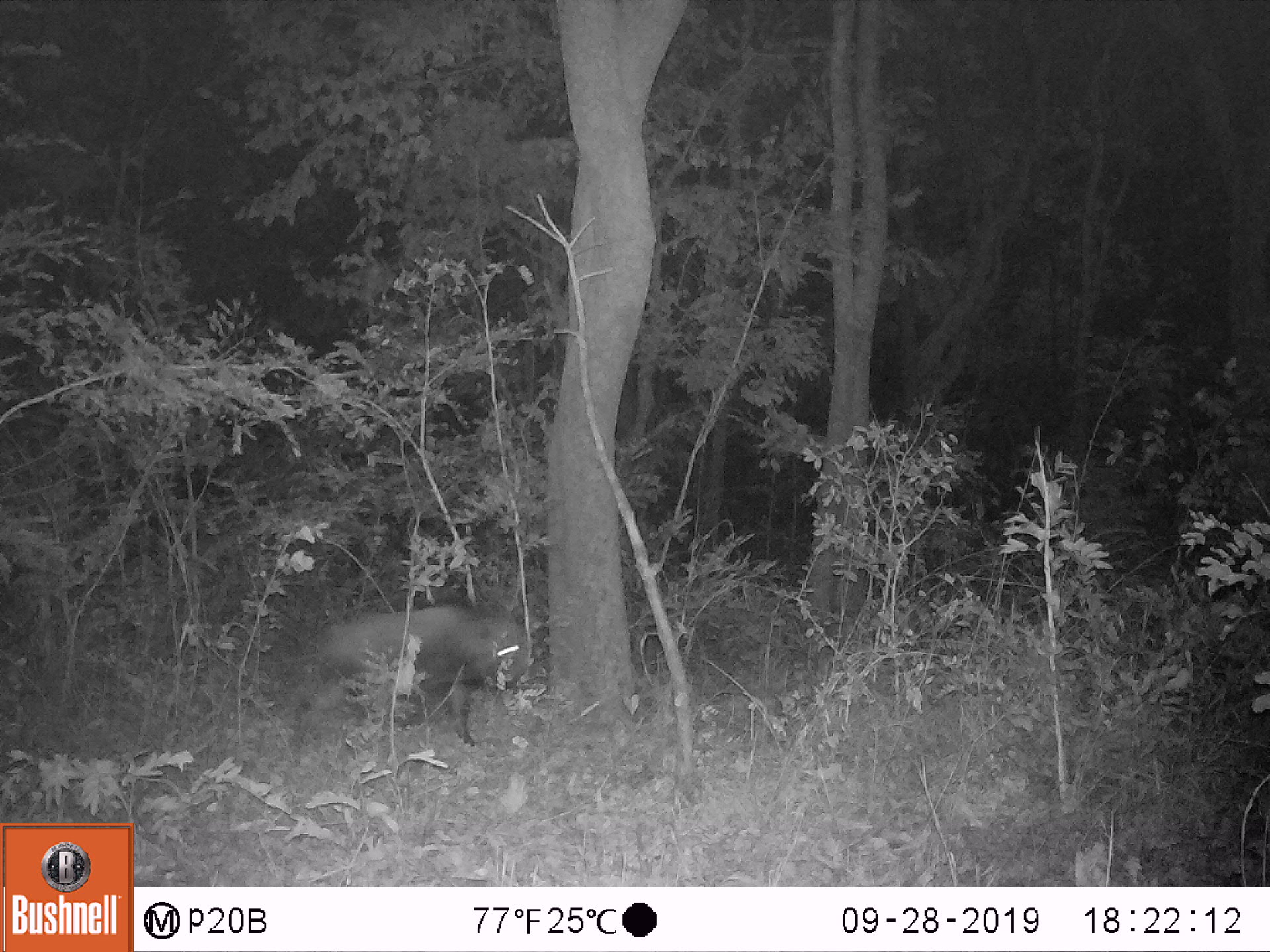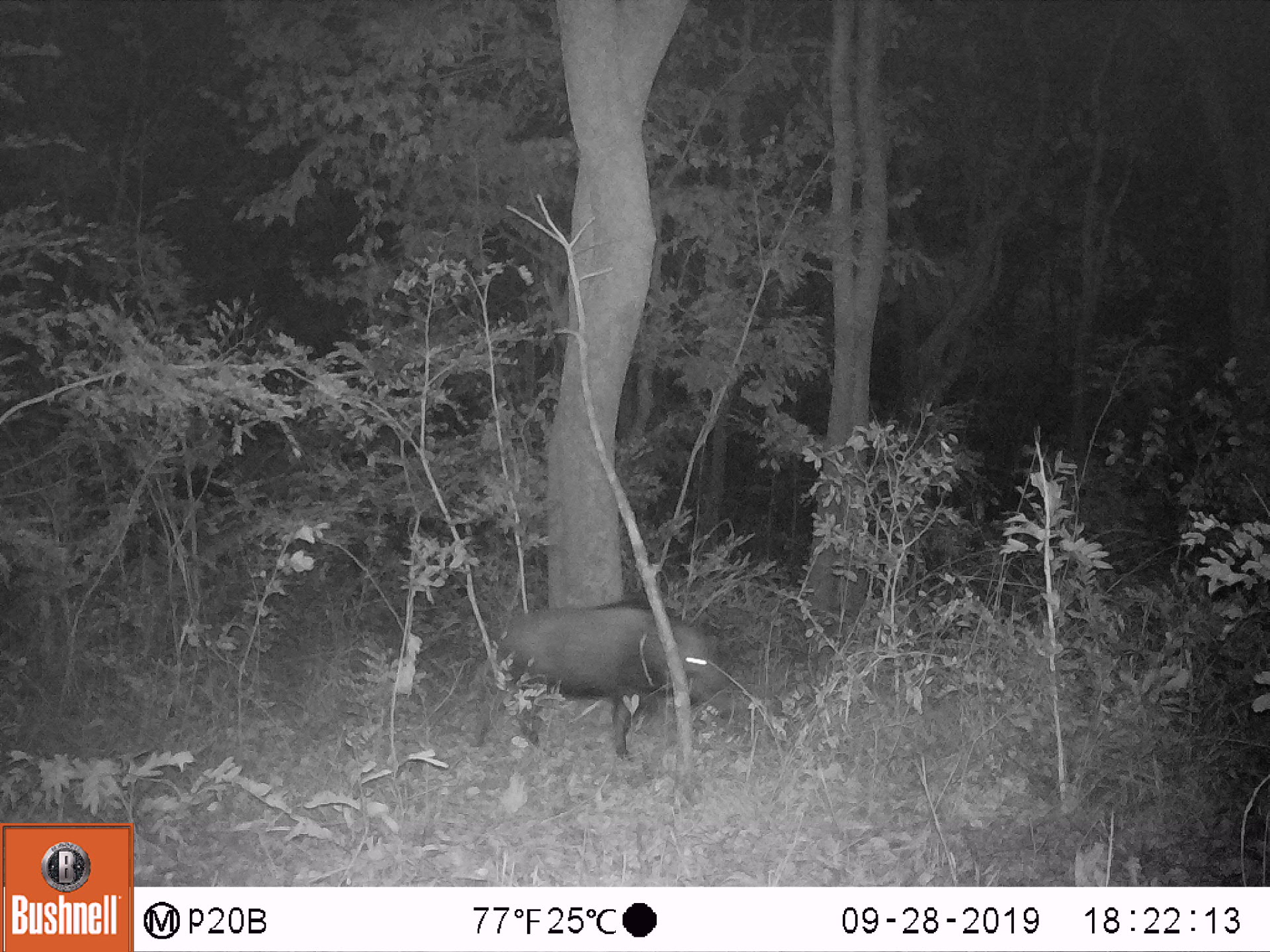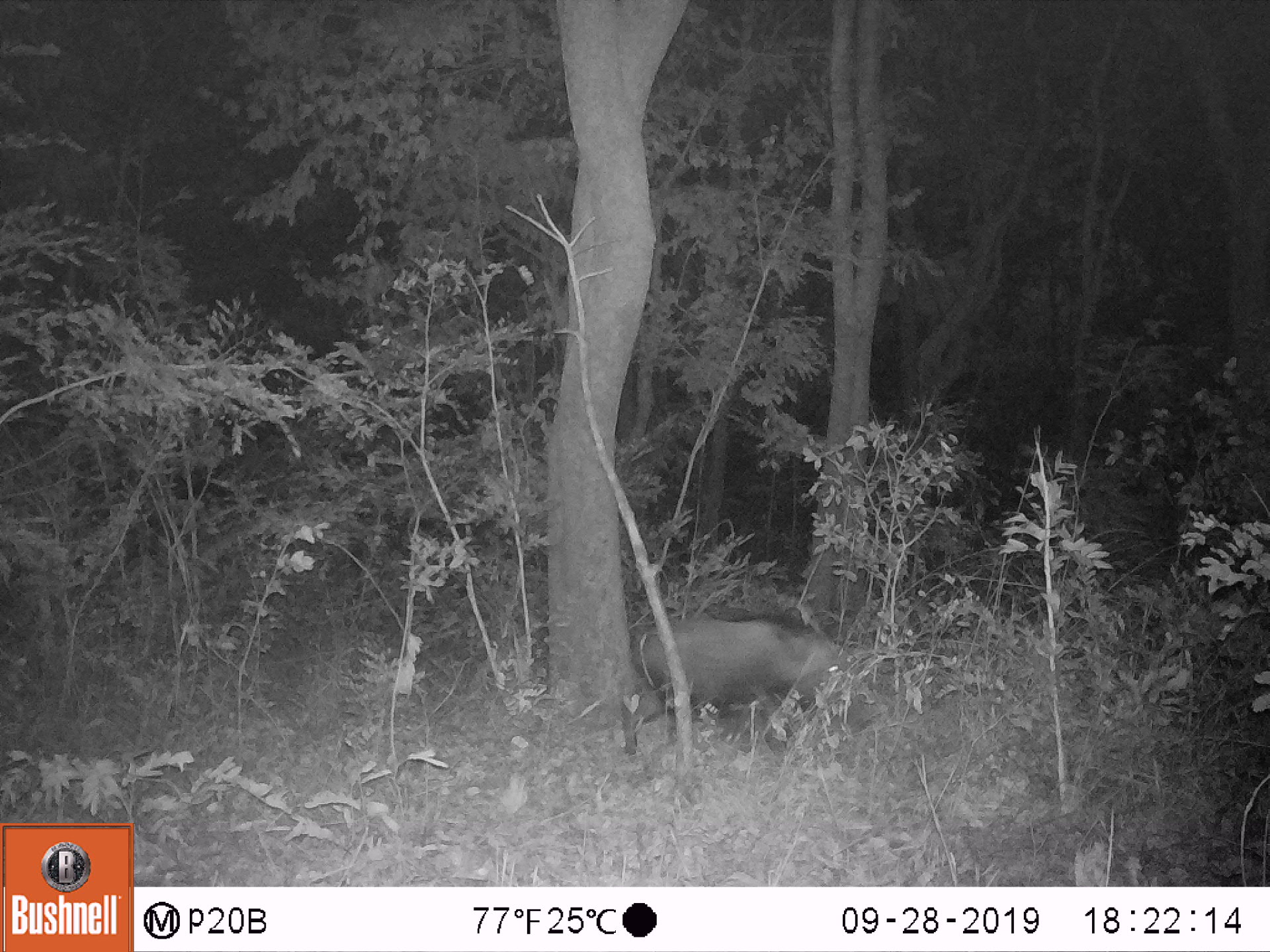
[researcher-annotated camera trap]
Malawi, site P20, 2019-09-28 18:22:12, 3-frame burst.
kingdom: Animalia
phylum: Chordata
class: Mammalia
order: Artiodactyla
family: Suidae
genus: Potamochoerus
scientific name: Potamochoerus larvatus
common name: bushpig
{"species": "bushpig (Potamochoerus larvatus)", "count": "1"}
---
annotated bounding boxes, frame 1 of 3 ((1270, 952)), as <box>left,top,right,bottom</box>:
bushpig: <box>306,594,535,751</box>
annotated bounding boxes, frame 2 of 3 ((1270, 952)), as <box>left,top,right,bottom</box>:
bushpig: <box>468,596,734,765</box>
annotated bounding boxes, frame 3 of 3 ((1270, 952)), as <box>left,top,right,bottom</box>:
bushpig: <box>614,605,861,765</box>